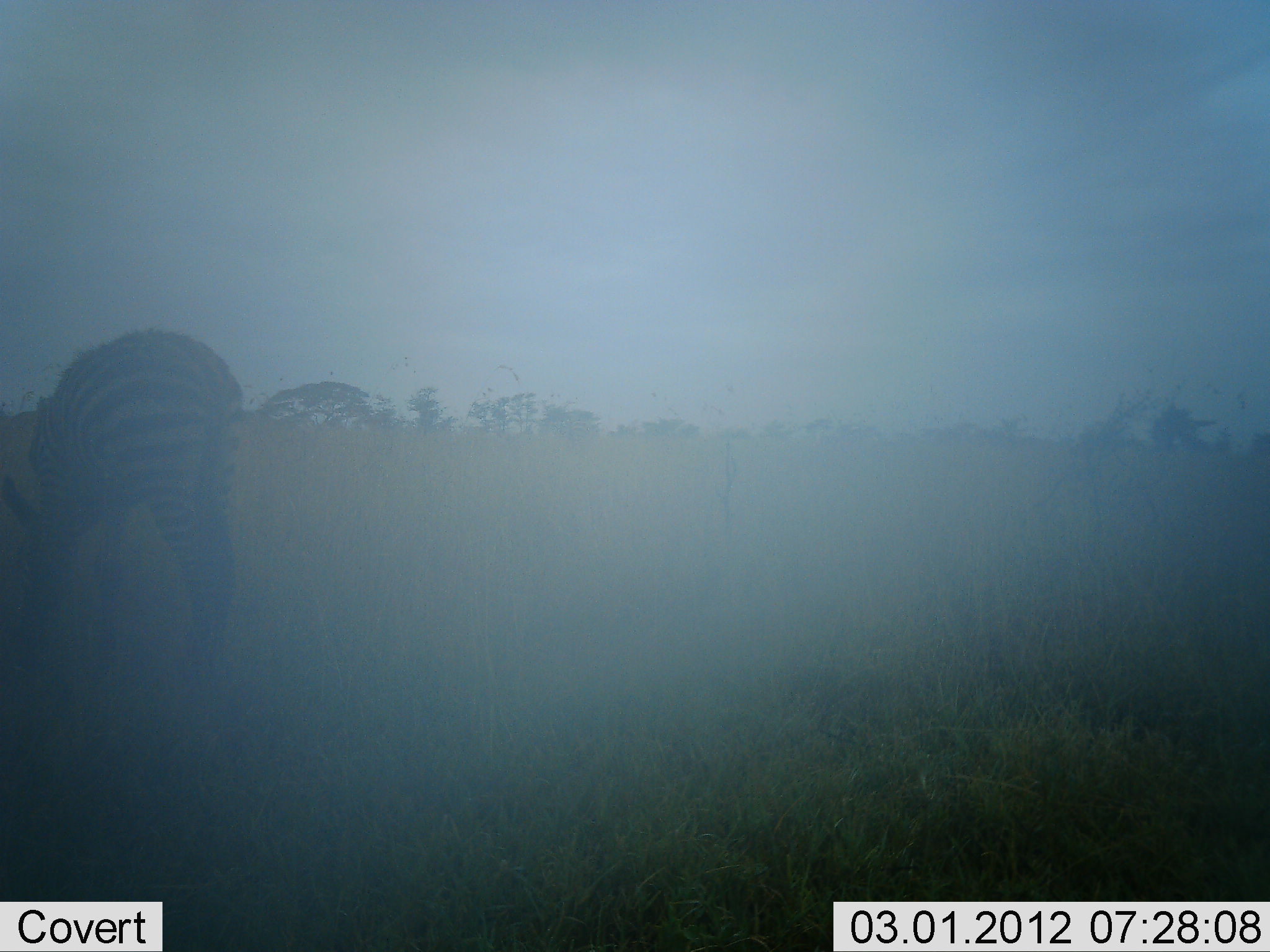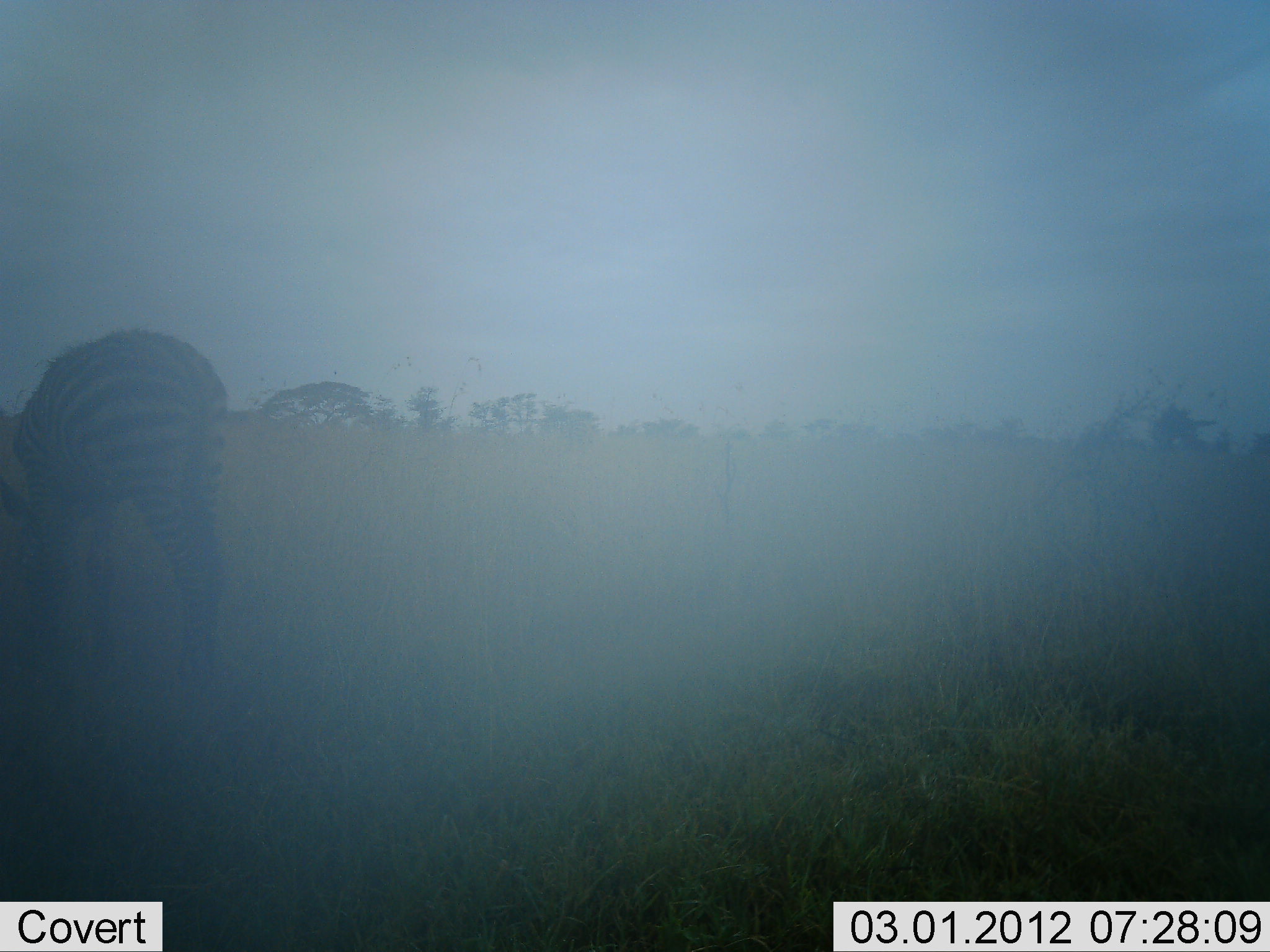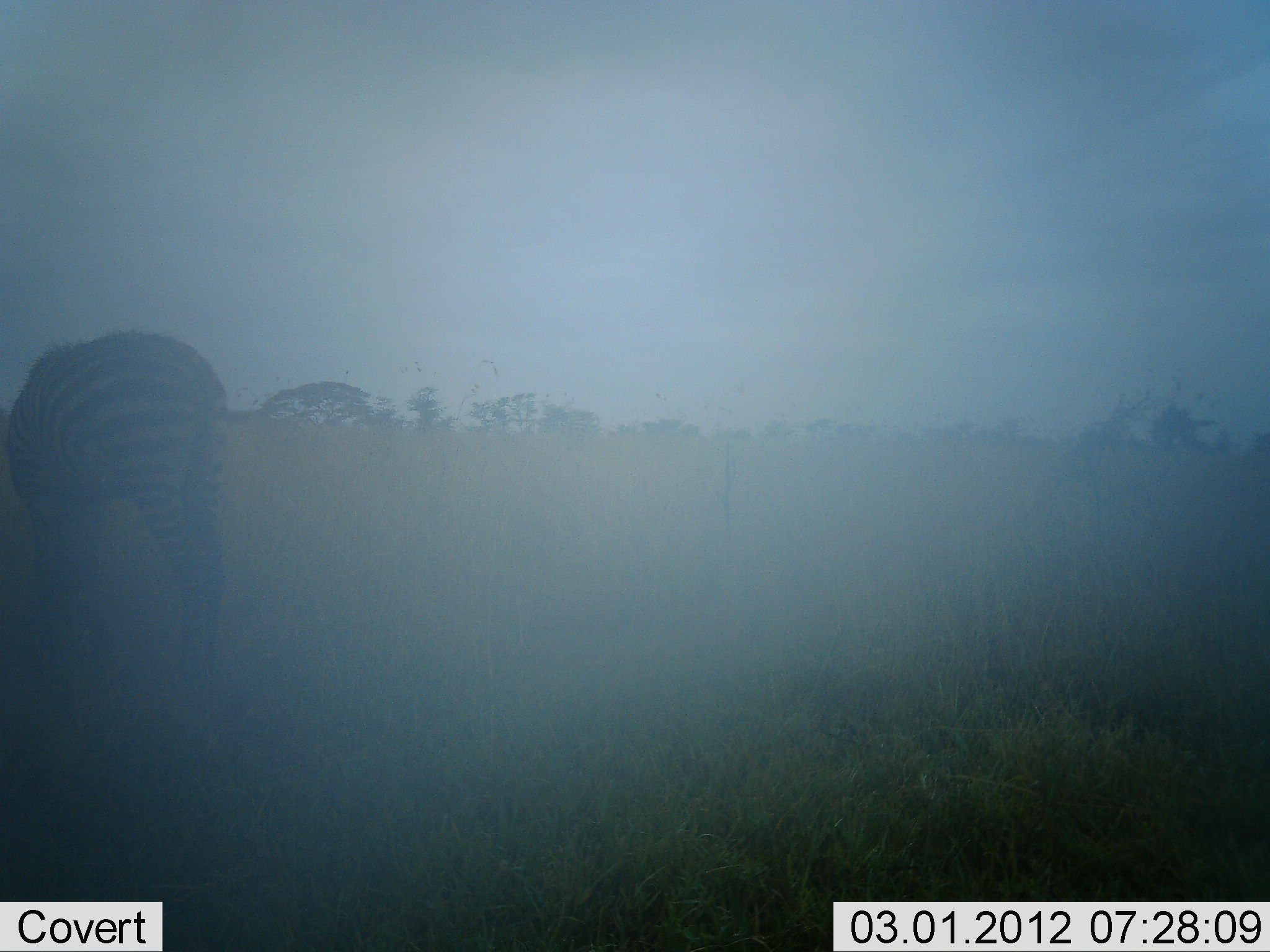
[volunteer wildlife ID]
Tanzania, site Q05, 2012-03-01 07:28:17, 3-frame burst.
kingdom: Animalia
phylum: Chordata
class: Mammalia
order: Perissodactyla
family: Equidae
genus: Equus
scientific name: Equus quagga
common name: plains zebra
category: zebra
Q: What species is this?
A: Zebra (plains zebra) (Equus quagga).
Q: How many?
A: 1.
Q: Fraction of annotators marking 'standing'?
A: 26%.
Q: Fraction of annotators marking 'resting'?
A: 5%.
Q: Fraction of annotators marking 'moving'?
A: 0%.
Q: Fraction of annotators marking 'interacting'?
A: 0%.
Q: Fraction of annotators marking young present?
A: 5%.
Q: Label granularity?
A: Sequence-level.